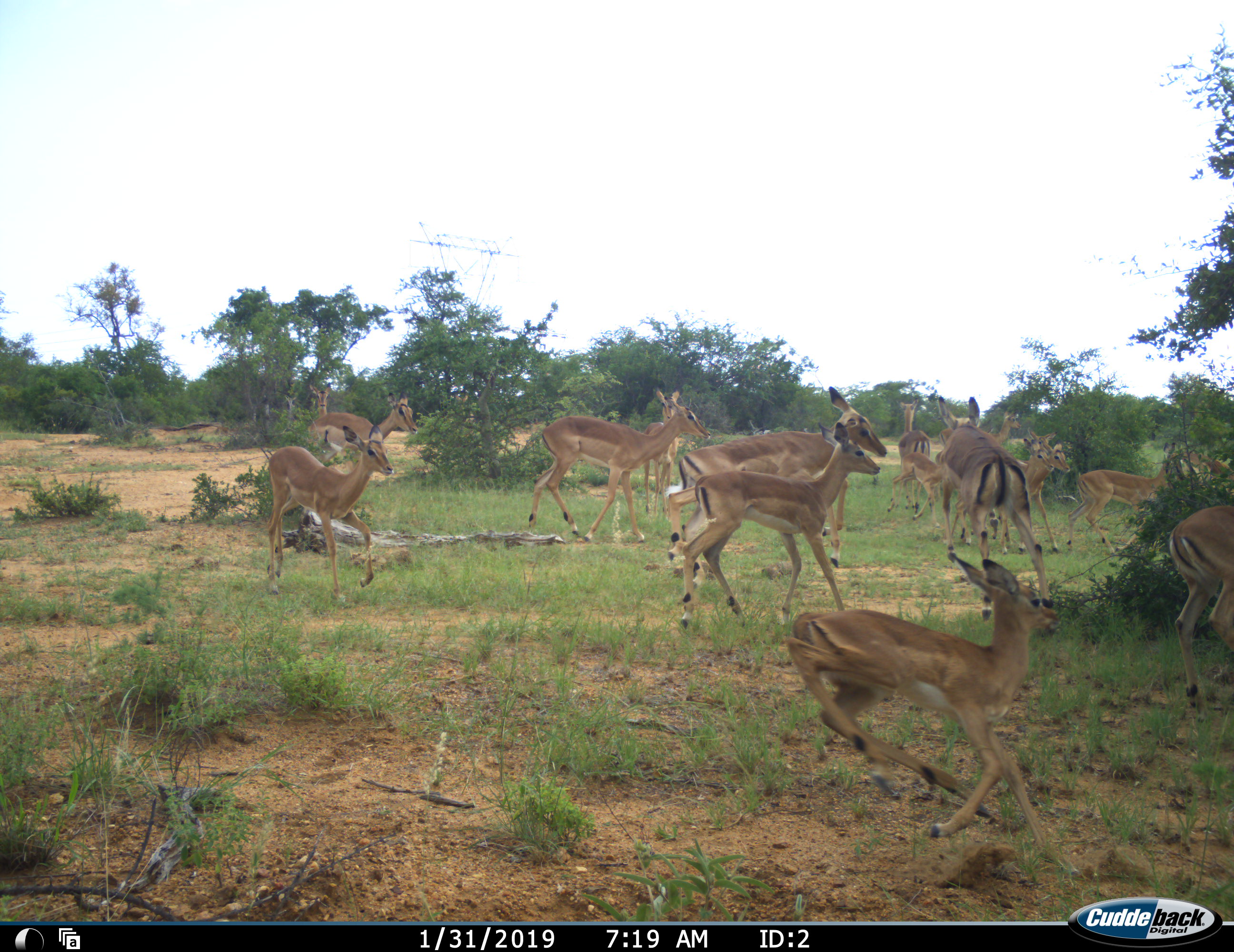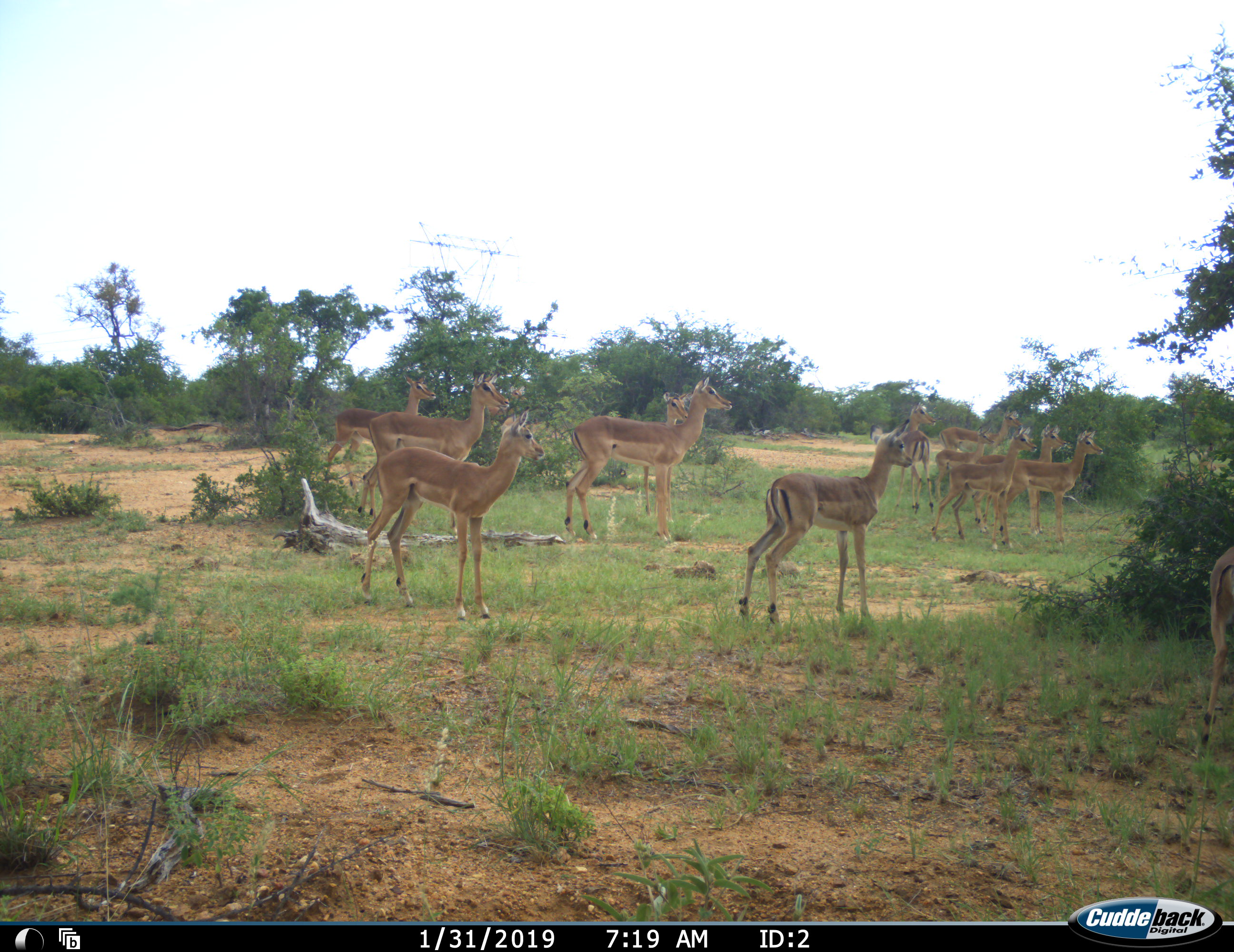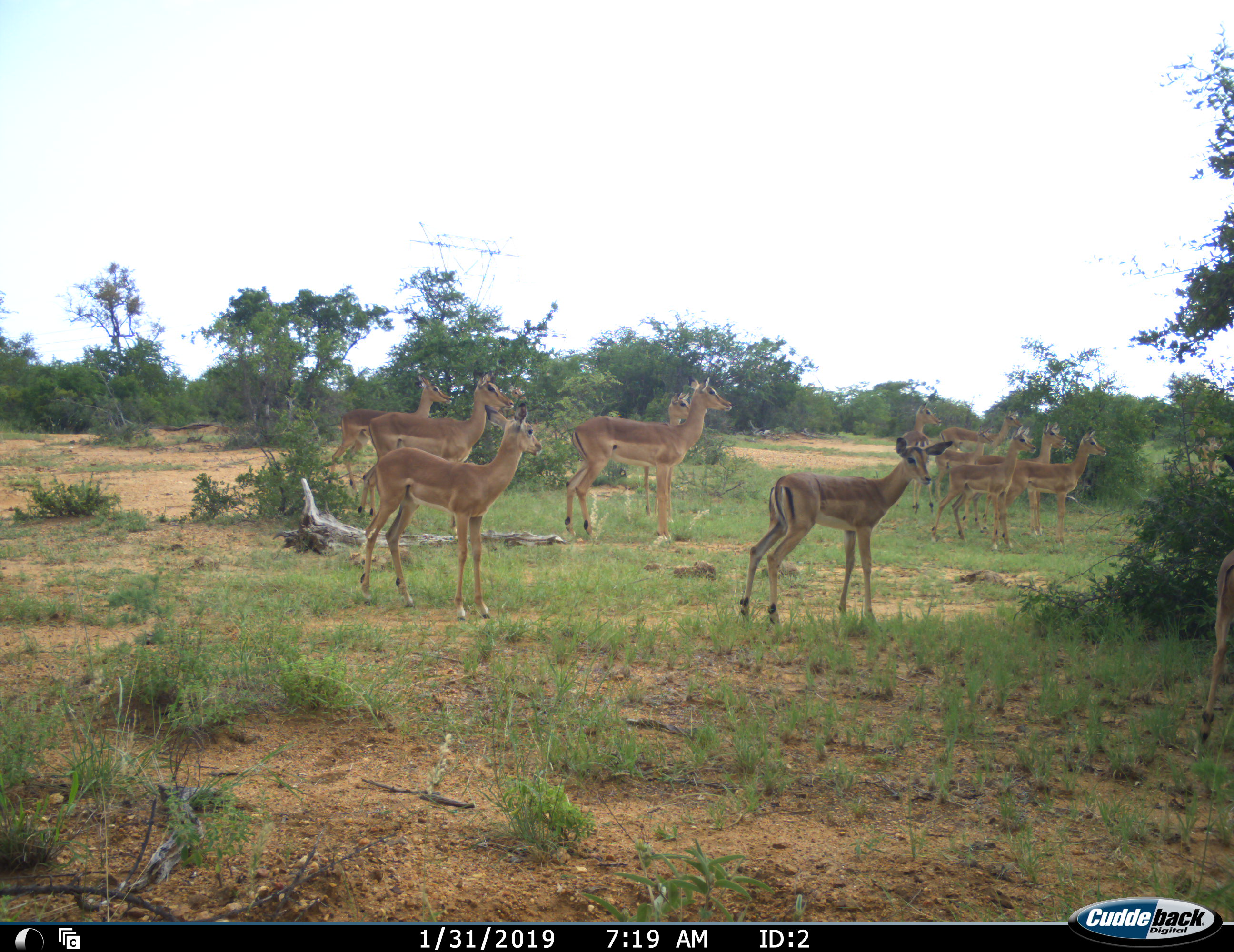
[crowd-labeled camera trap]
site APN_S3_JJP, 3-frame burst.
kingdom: Animalia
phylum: Chordata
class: Mammalia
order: Artiodactyla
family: Bovidae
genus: Aepyceros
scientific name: Aepyceros melampus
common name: impala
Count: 11-50.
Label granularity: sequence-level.